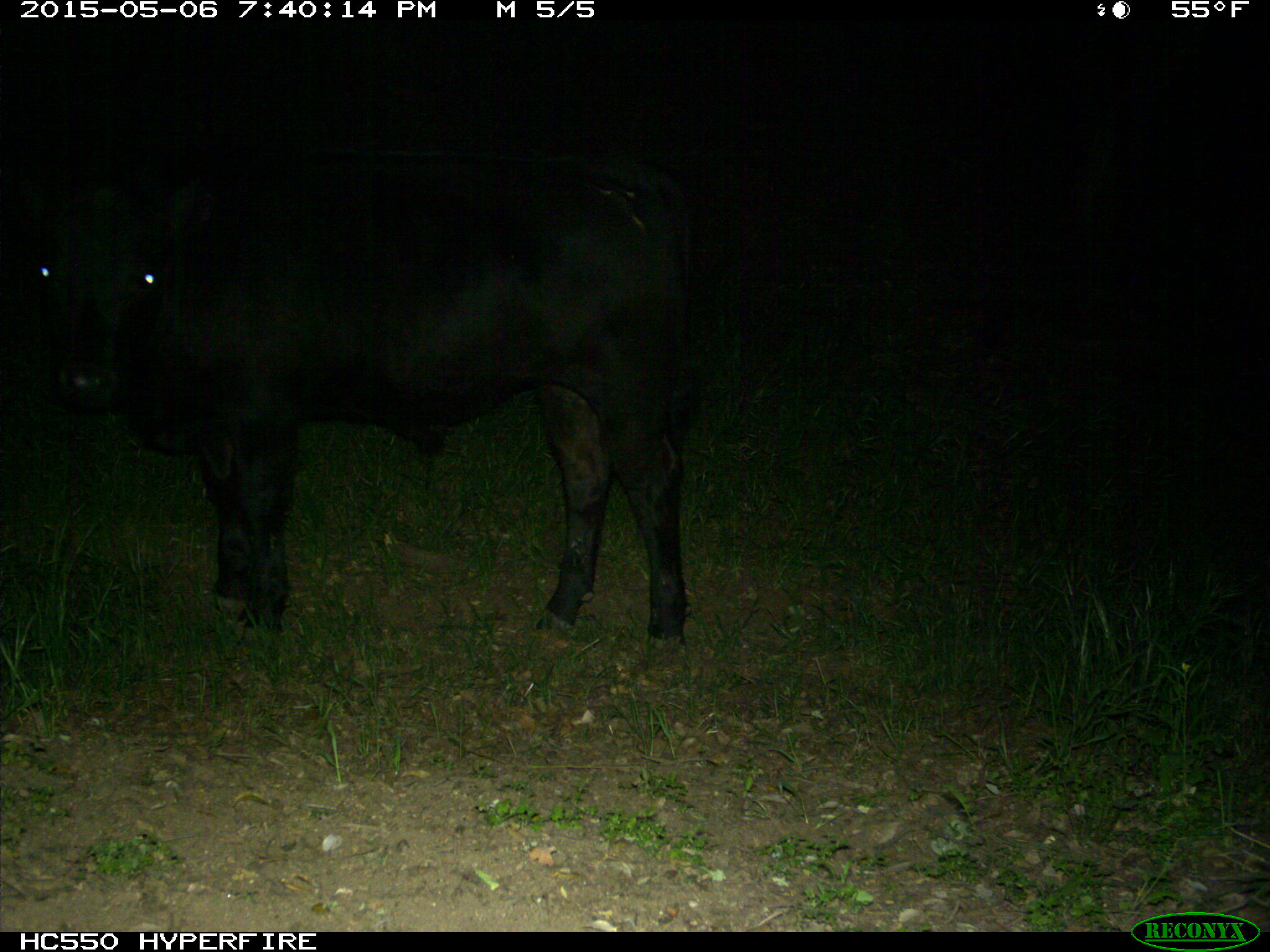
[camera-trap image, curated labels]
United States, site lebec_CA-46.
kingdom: Animalia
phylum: Chordata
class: Mammalia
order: Artiodactyla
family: Bovidae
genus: Bos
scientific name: Bos taurus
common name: domestic cow